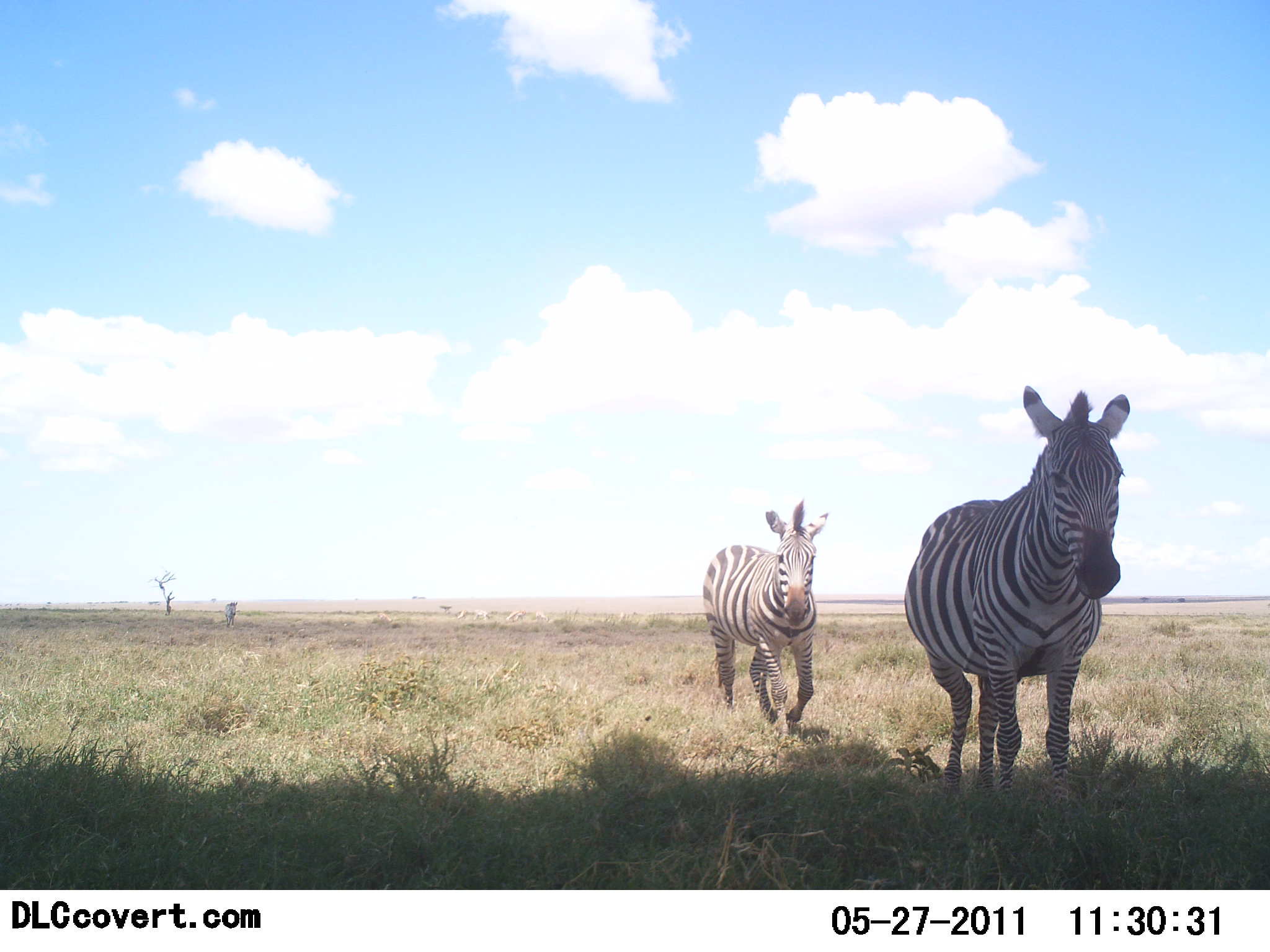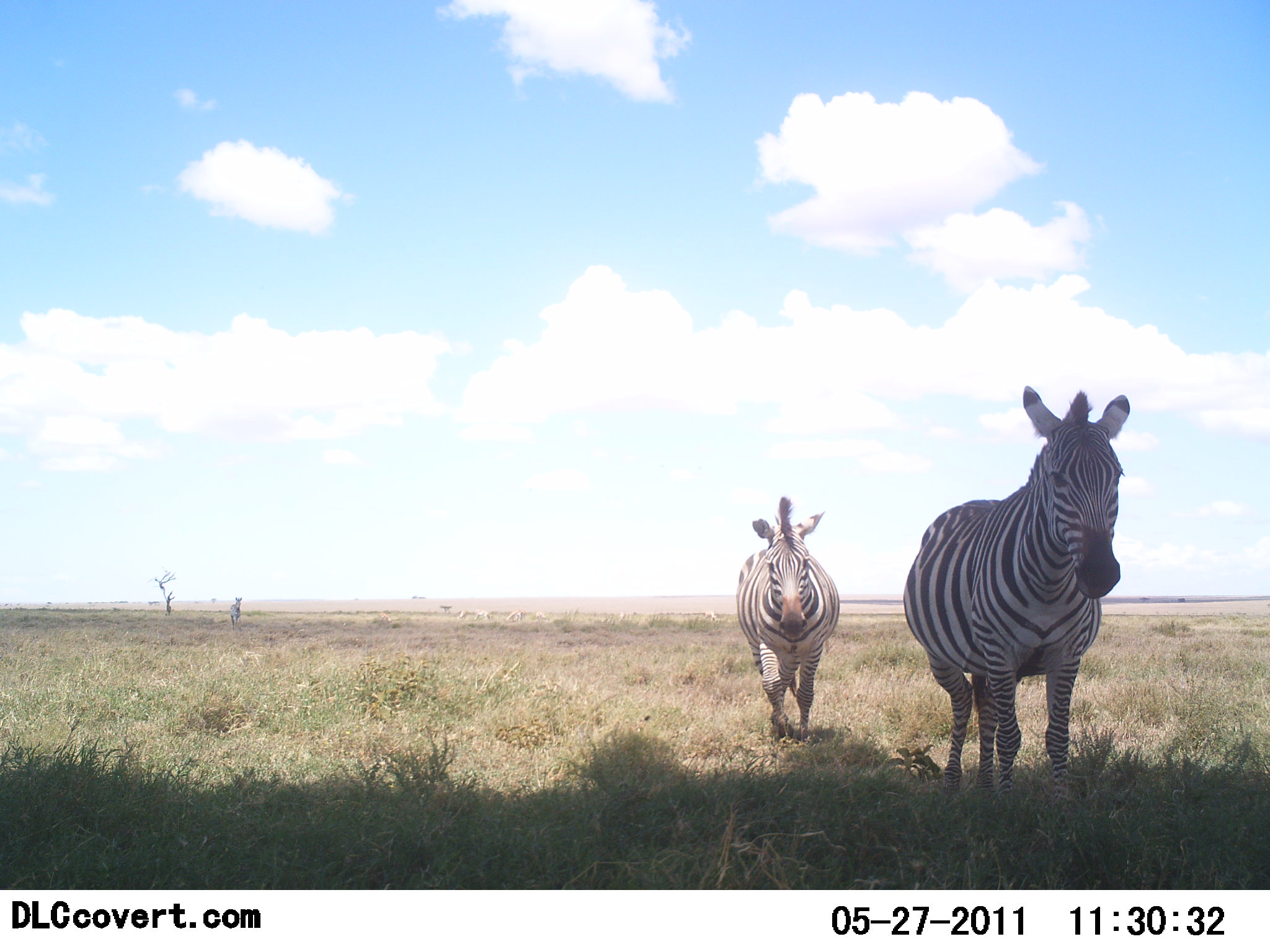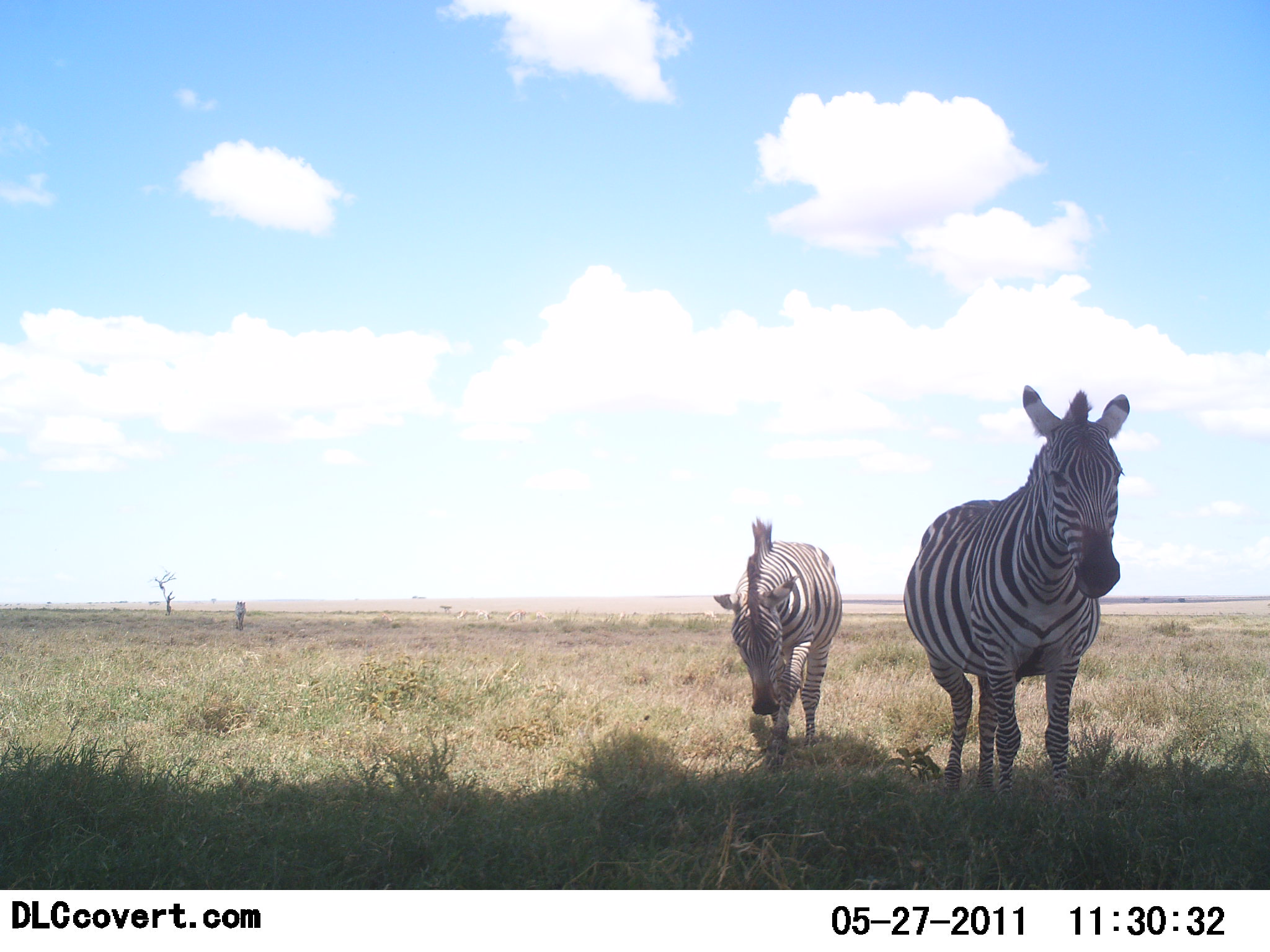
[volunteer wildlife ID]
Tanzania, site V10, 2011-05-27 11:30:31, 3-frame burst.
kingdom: Animalia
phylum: Chordata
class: Mammalia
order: Perissodactyla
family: Equidae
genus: Equus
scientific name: Equus quagga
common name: plains zebra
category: zebra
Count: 2.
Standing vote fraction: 50%.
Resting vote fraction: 0%.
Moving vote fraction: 80%.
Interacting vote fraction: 0%.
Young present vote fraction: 0%.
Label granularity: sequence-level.